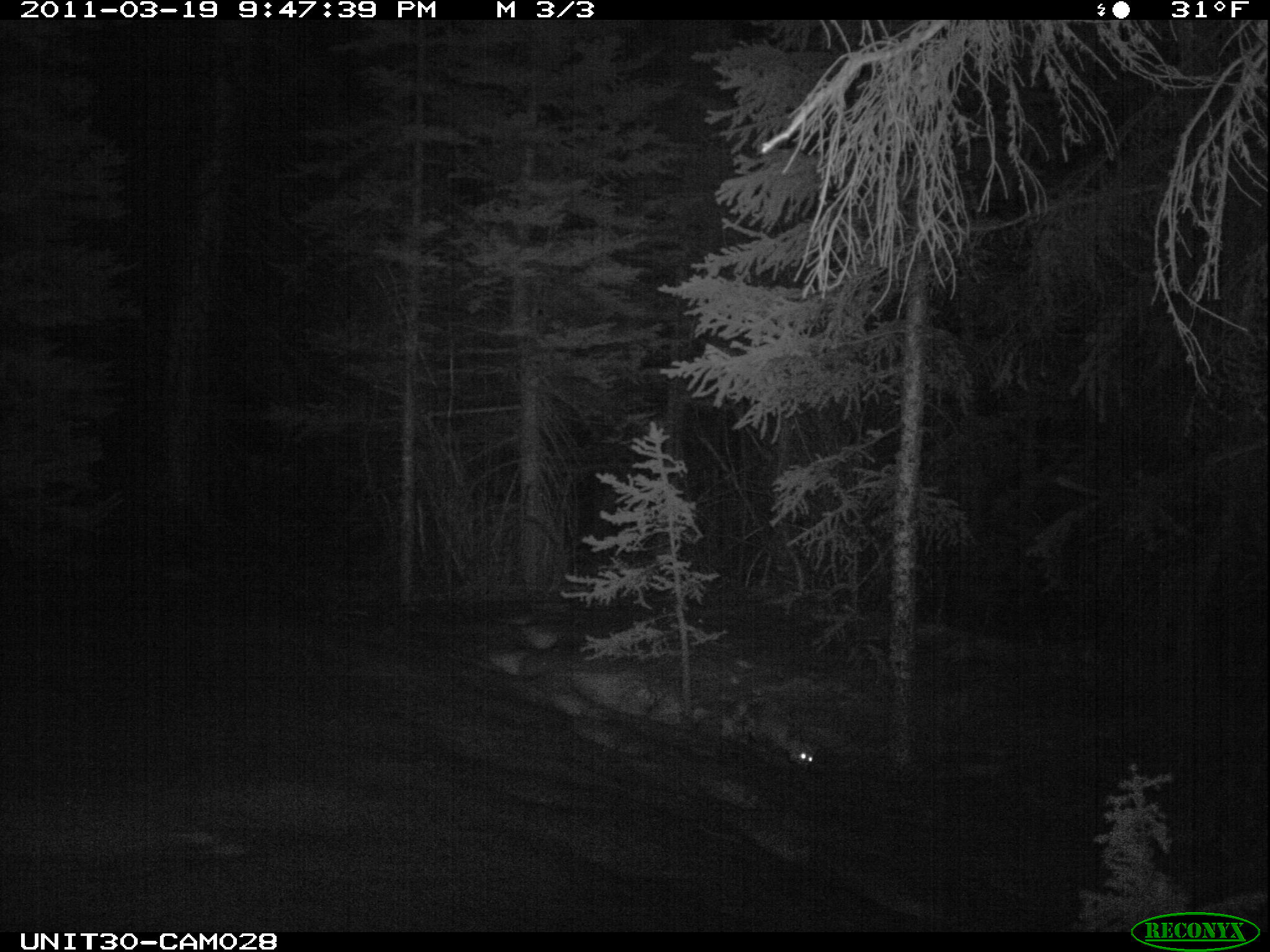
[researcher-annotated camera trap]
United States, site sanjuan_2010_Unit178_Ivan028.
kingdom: Animalia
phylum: Chordata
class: Mammalia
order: Carnivora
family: Canidae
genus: Vulpes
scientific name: Vulpes vulpes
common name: red fox